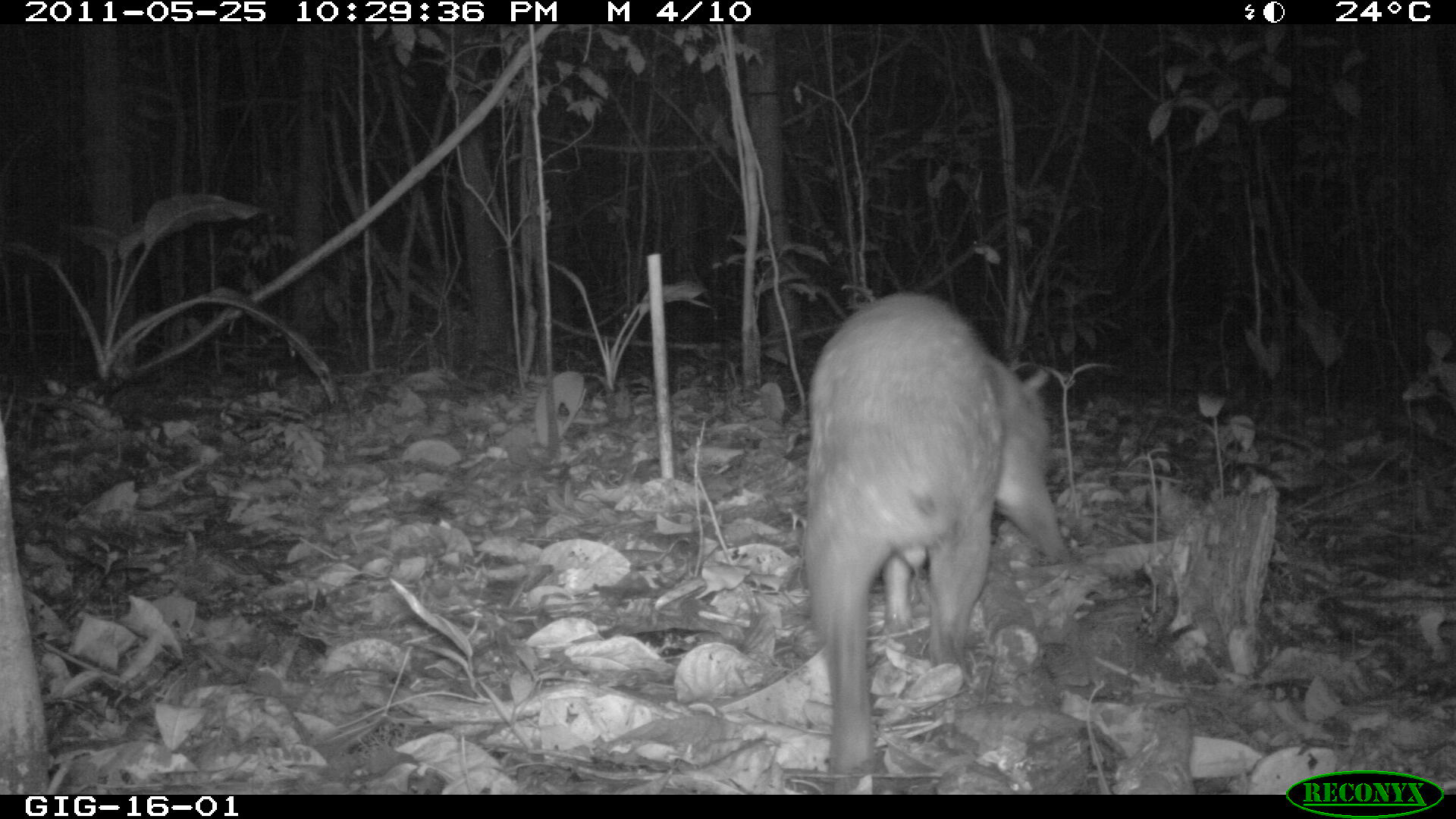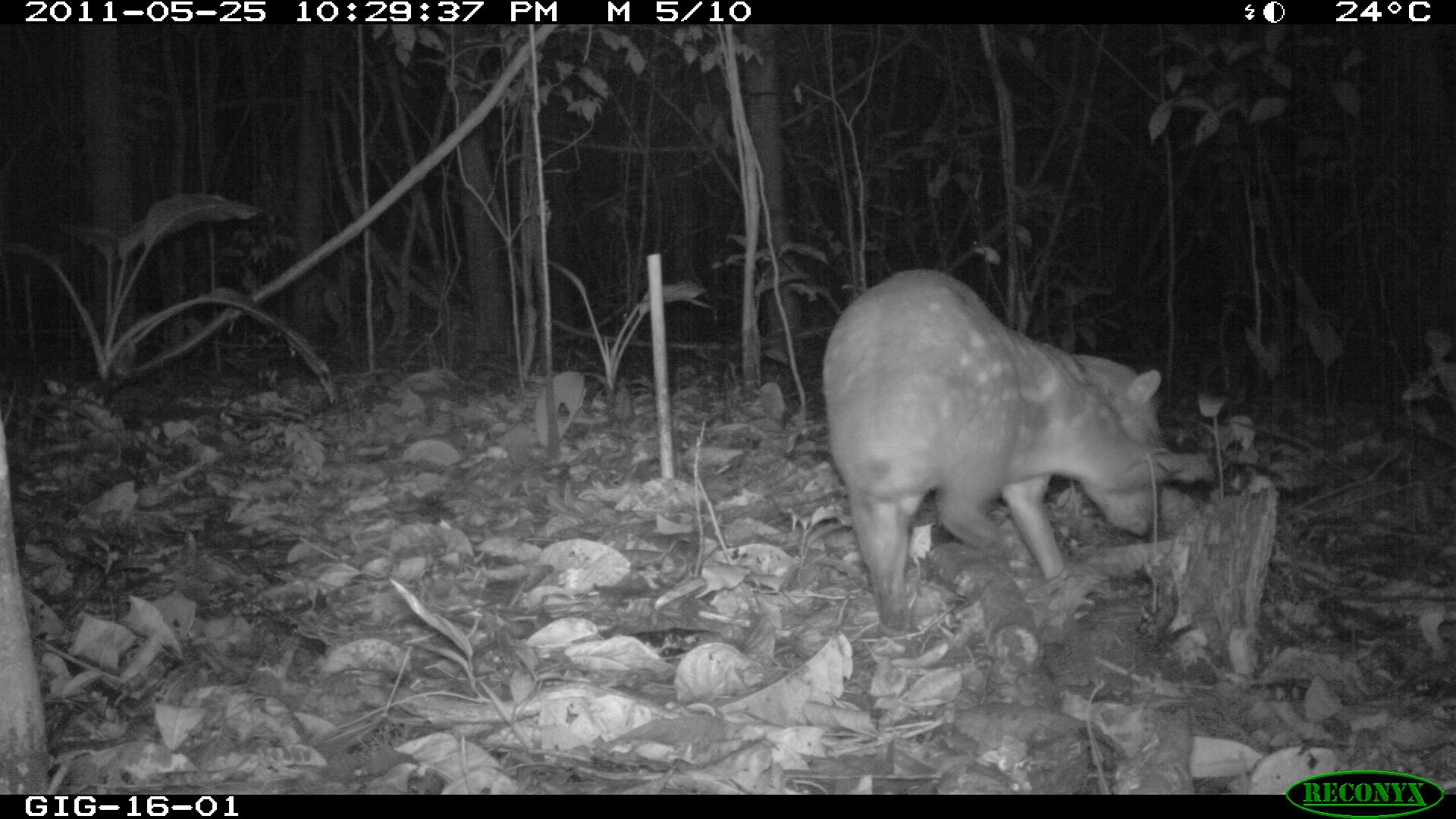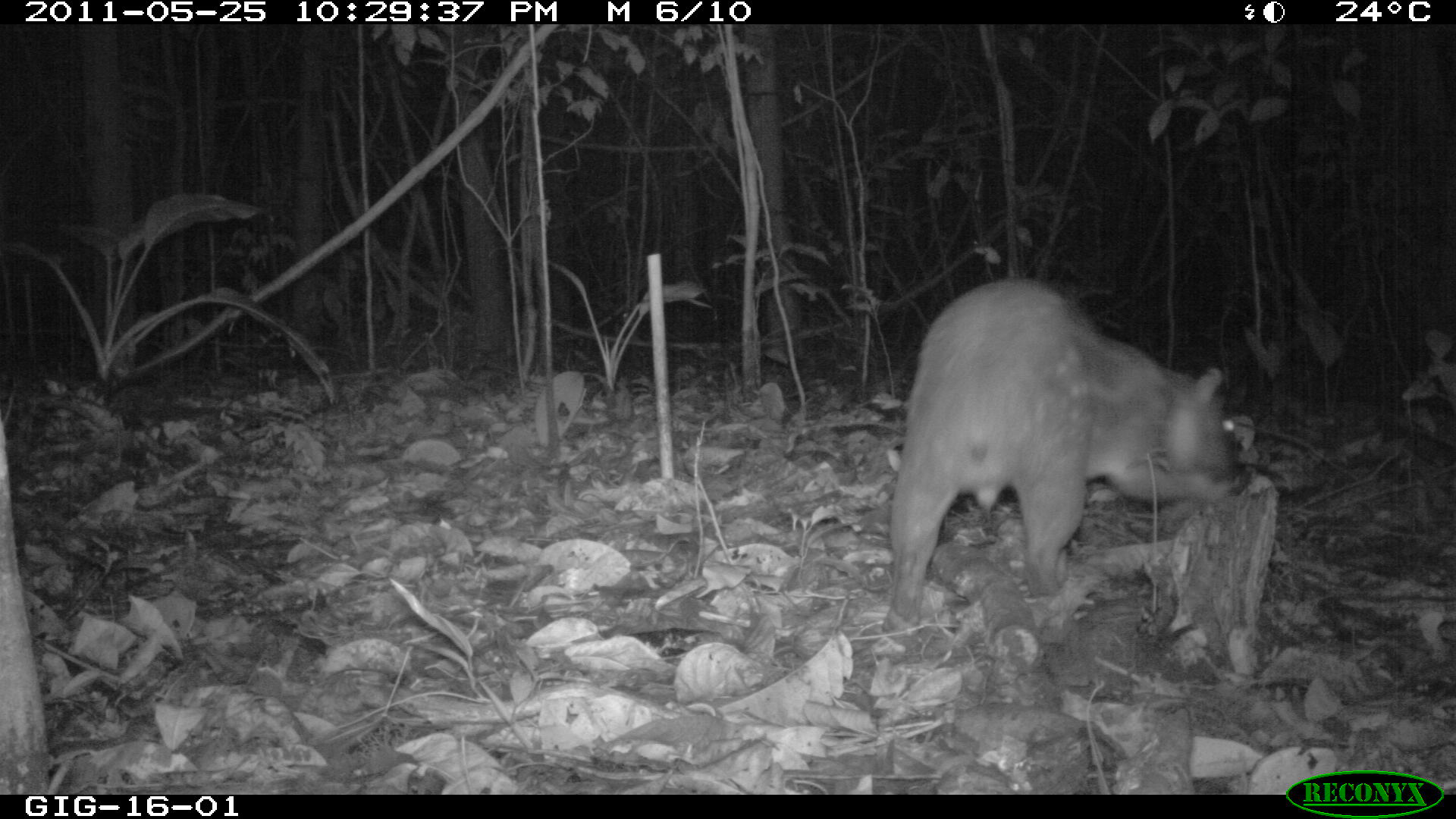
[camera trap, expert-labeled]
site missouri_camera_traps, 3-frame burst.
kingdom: Animalia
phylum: Chordata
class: Mammalia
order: Rodentia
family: Cuniculidae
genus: Cuniculus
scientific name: Cuniculus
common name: paca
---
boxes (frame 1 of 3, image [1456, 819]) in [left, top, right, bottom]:
paca: [777, 274, 1082, 794]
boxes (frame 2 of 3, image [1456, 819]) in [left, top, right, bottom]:
paca: [794, 254, 1220, 610]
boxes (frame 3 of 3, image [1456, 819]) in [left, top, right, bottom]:
paca: [874, 264, 1273, 596]